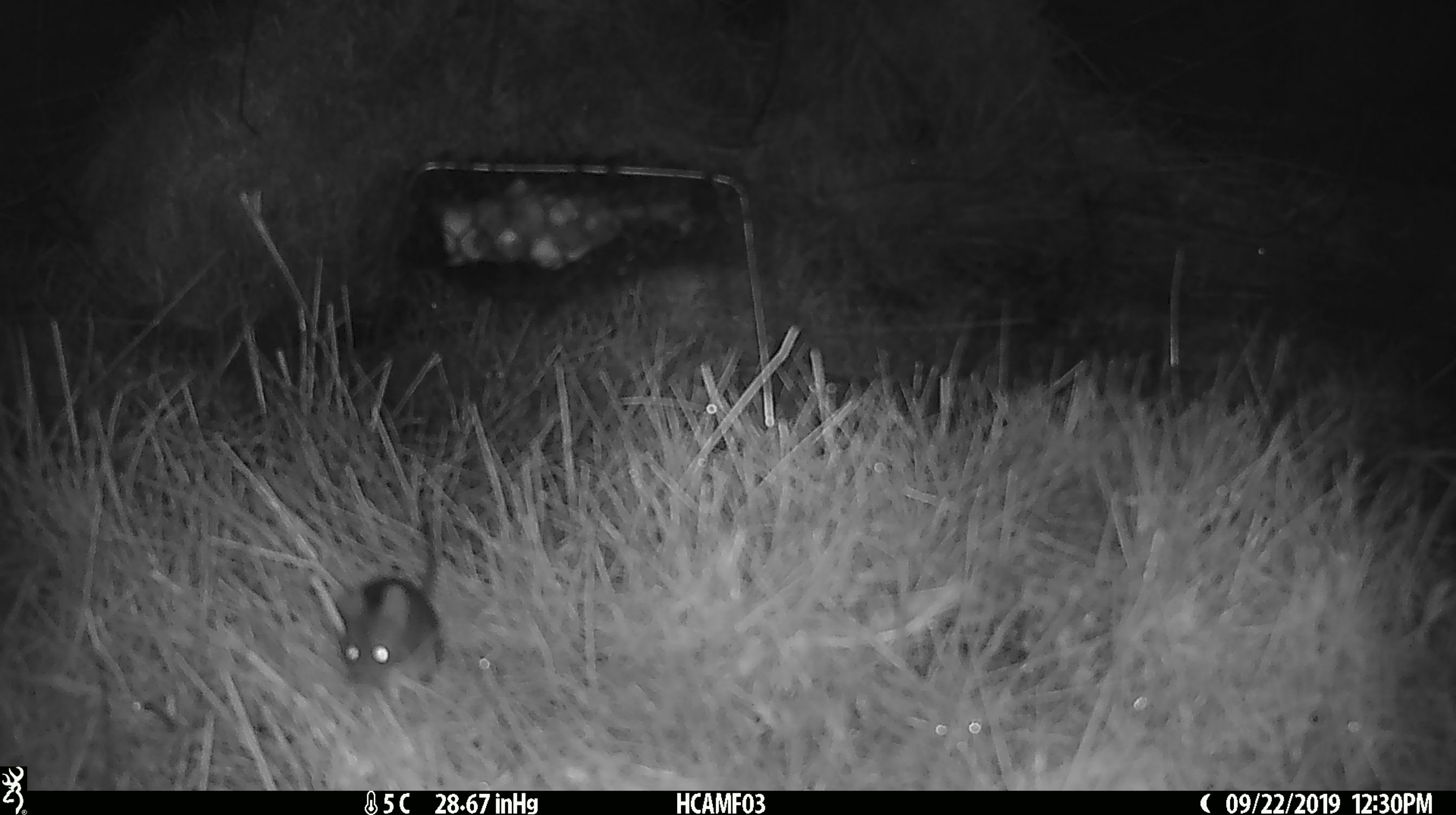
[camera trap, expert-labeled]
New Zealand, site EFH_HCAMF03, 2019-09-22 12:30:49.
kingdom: Animalia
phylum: Chordata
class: Mammalia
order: Rodentia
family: Muridae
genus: Mus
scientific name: Mus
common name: mouse